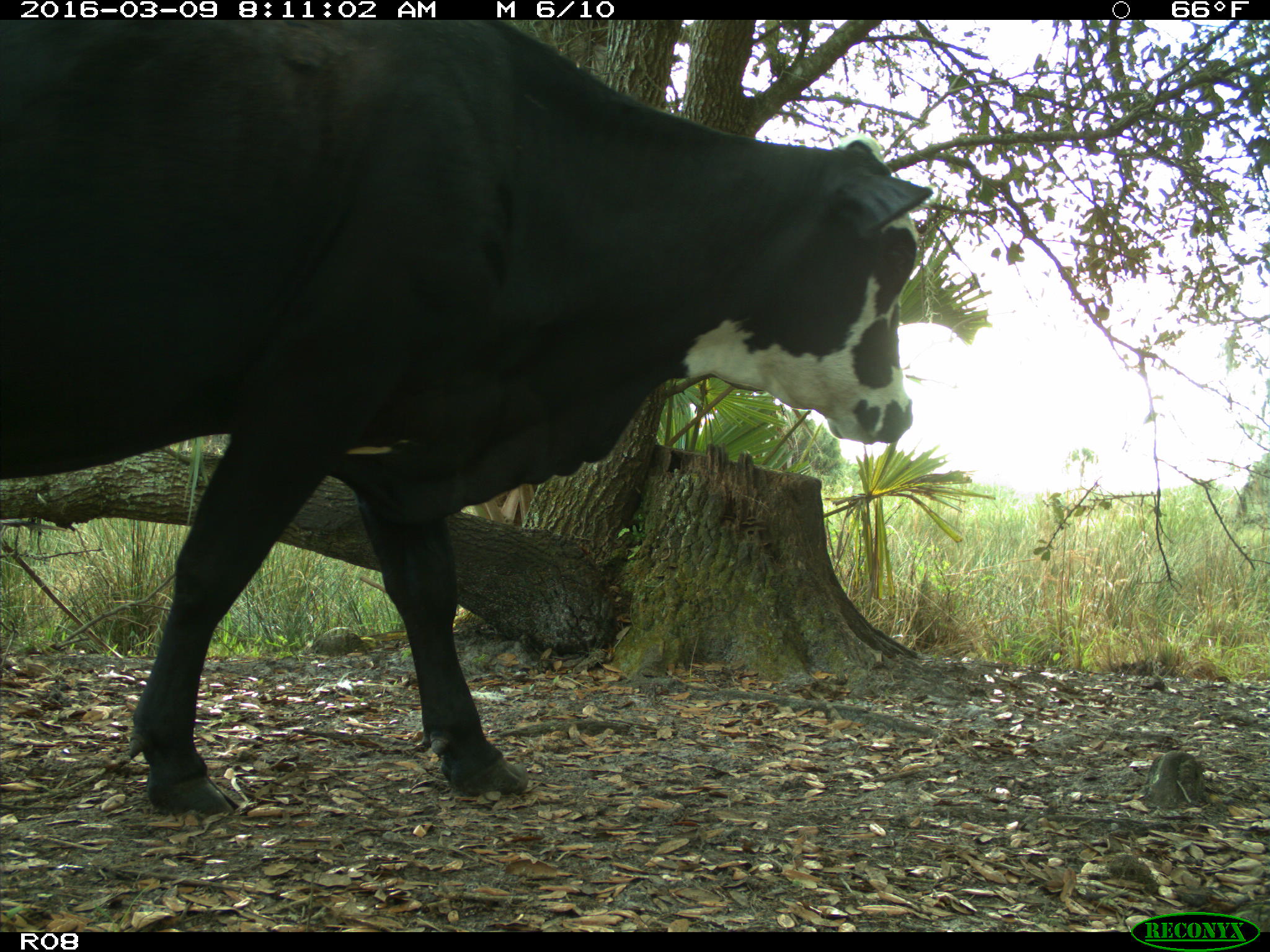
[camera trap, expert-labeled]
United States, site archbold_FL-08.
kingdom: Animalia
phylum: Chordata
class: Mammalia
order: Artiodactyla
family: Bovidae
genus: Bos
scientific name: Bos taurus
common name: domestic cow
Bos taurus (domestic cow).